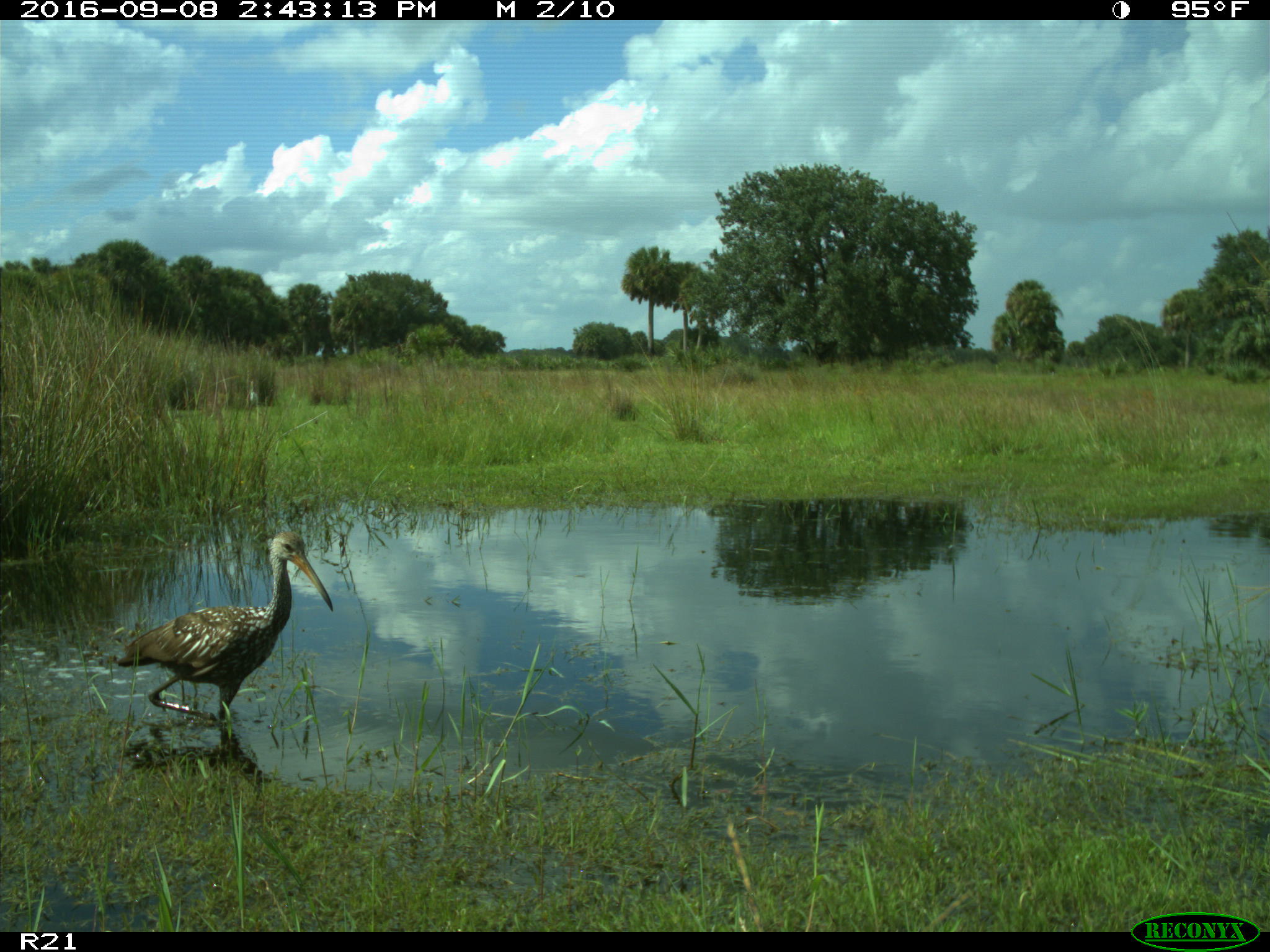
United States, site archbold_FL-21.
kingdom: Animalia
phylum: Chordata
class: Aves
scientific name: Aves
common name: birds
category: unidentified bird